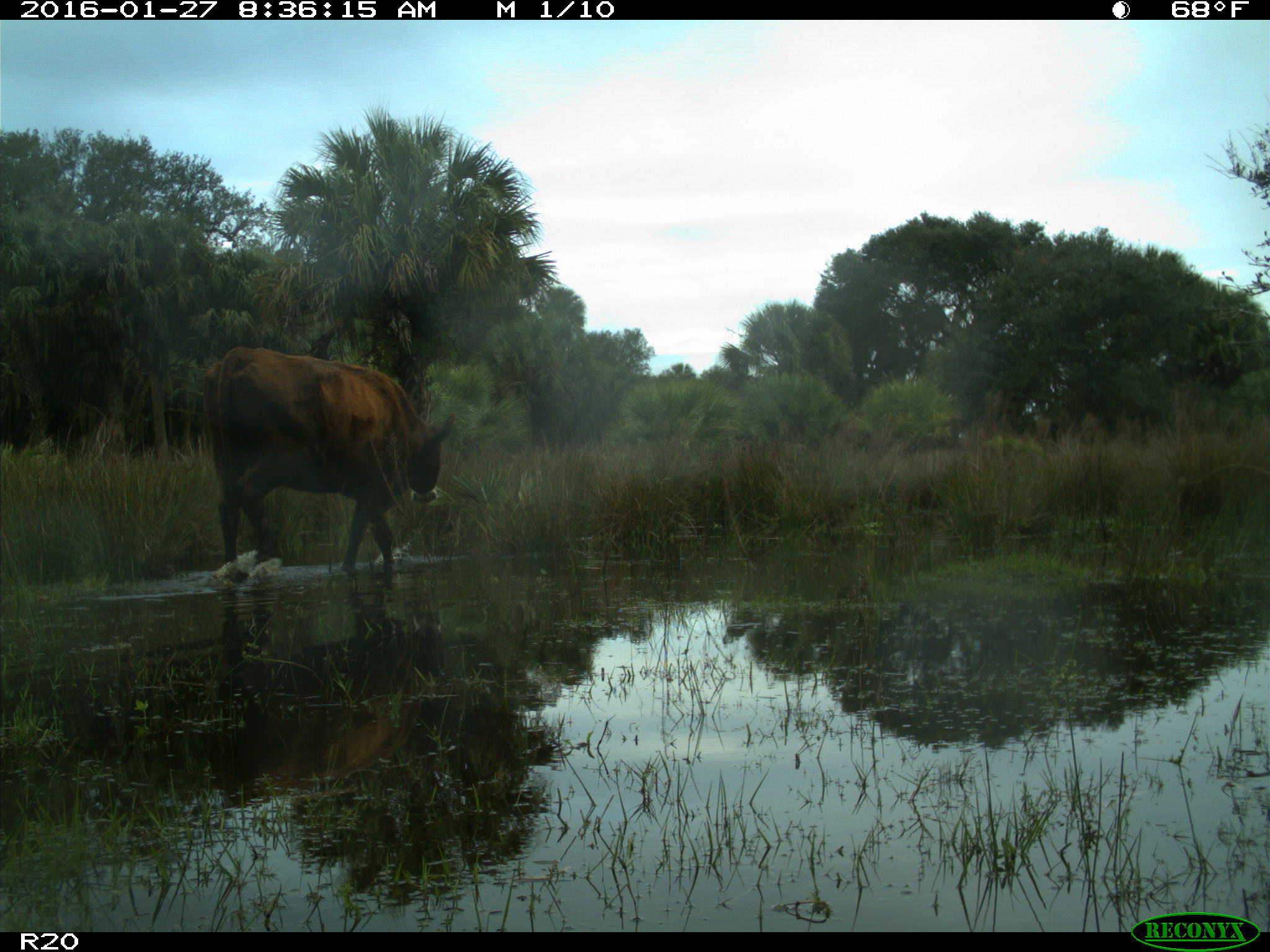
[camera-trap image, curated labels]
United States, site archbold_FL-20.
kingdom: Animalia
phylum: Chordata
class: Mammalia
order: Artiodactyla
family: Bovidae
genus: Bos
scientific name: Bos taurus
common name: domestic cow